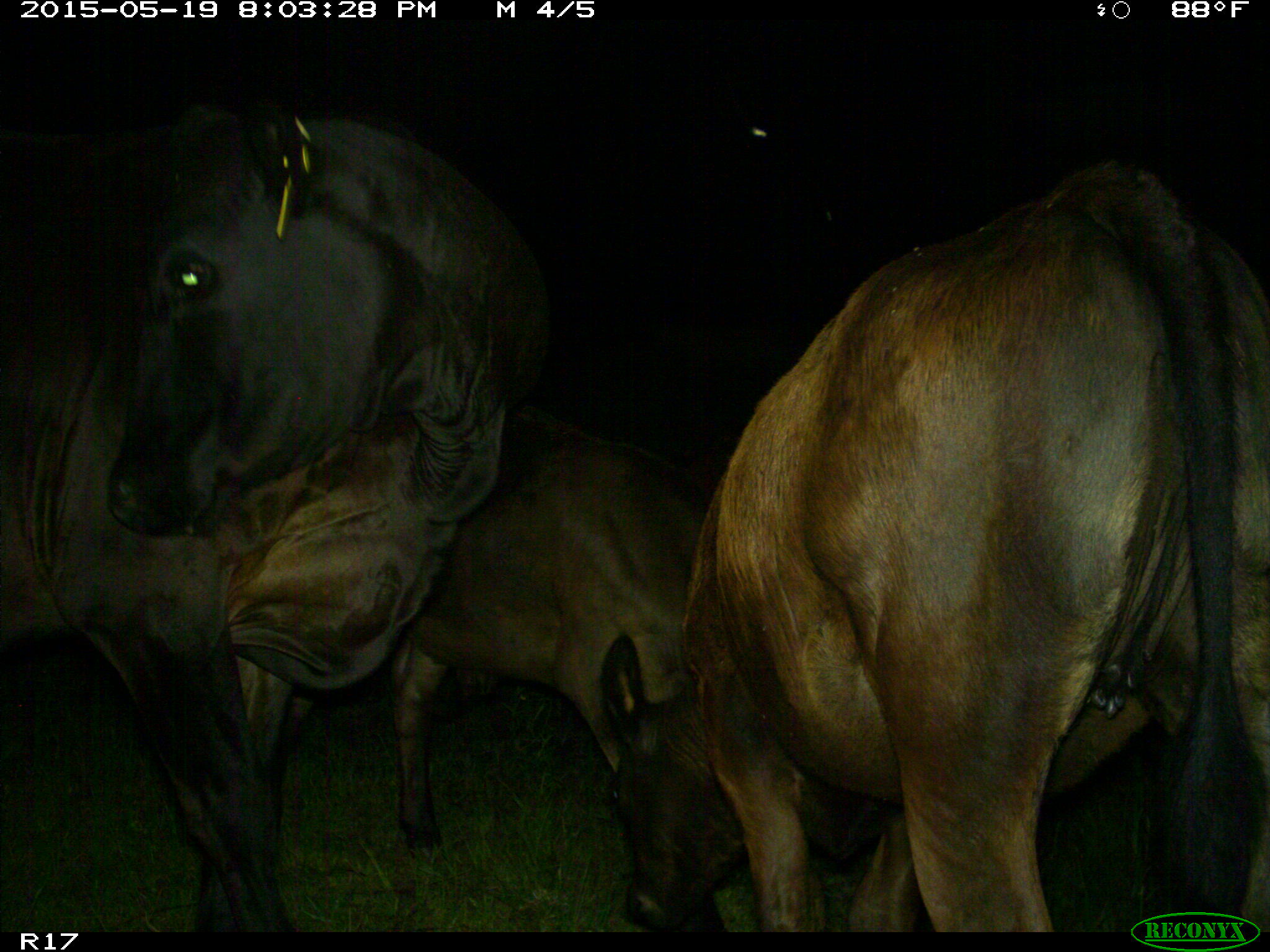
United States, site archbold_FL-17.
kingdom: Animalia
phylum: Chordata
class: Mammalia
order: Artiodactyla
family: Bovidae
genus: Bos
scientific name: Bos taurus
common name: domestic cow